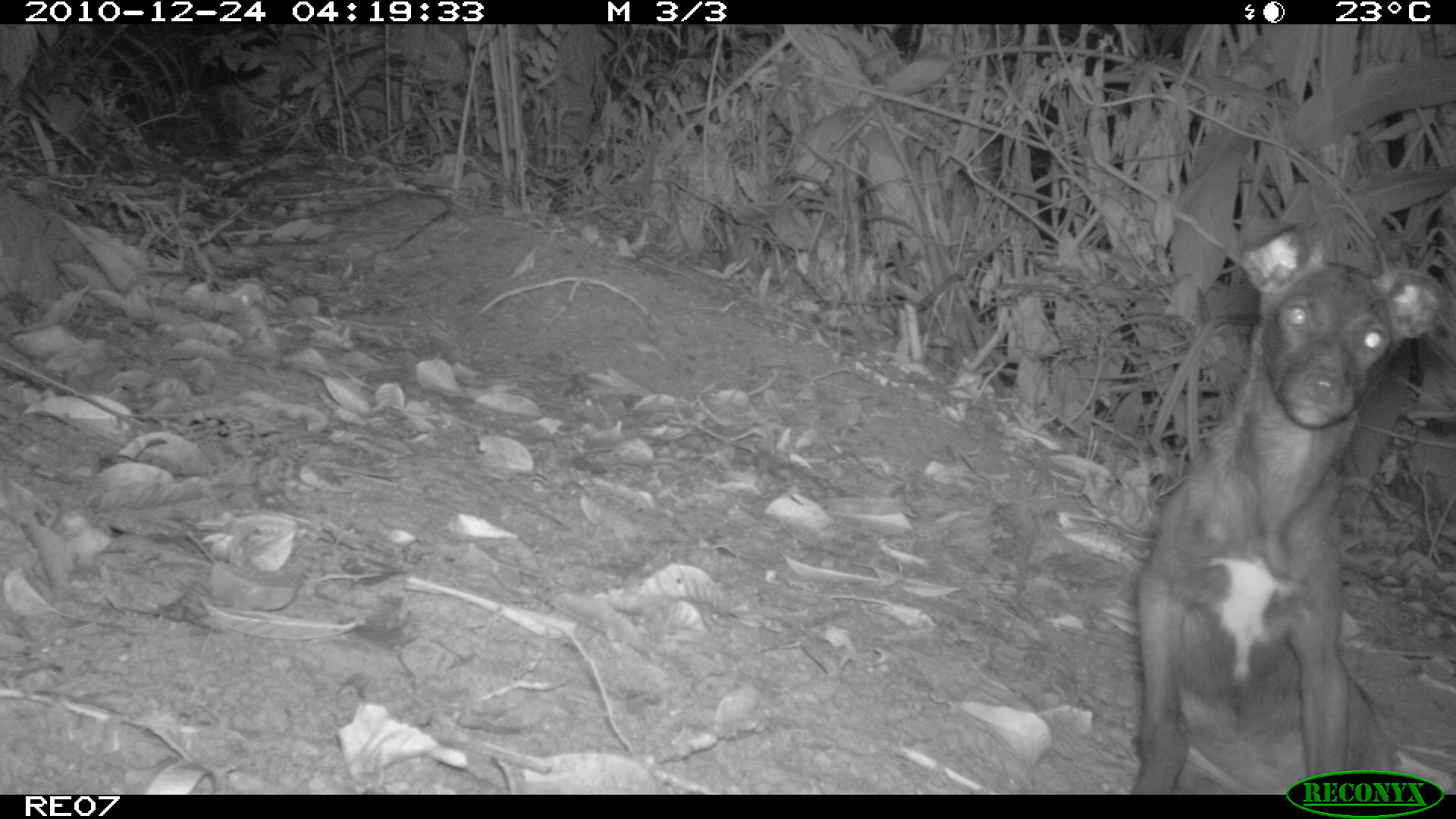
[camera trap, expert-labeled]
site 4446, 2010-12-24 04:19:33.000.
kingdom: Animalia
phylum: Chordata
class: Mammalia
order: Carnivora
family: Canidae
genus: Canis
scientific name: Canis familiaris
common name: domestic dog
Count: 1.